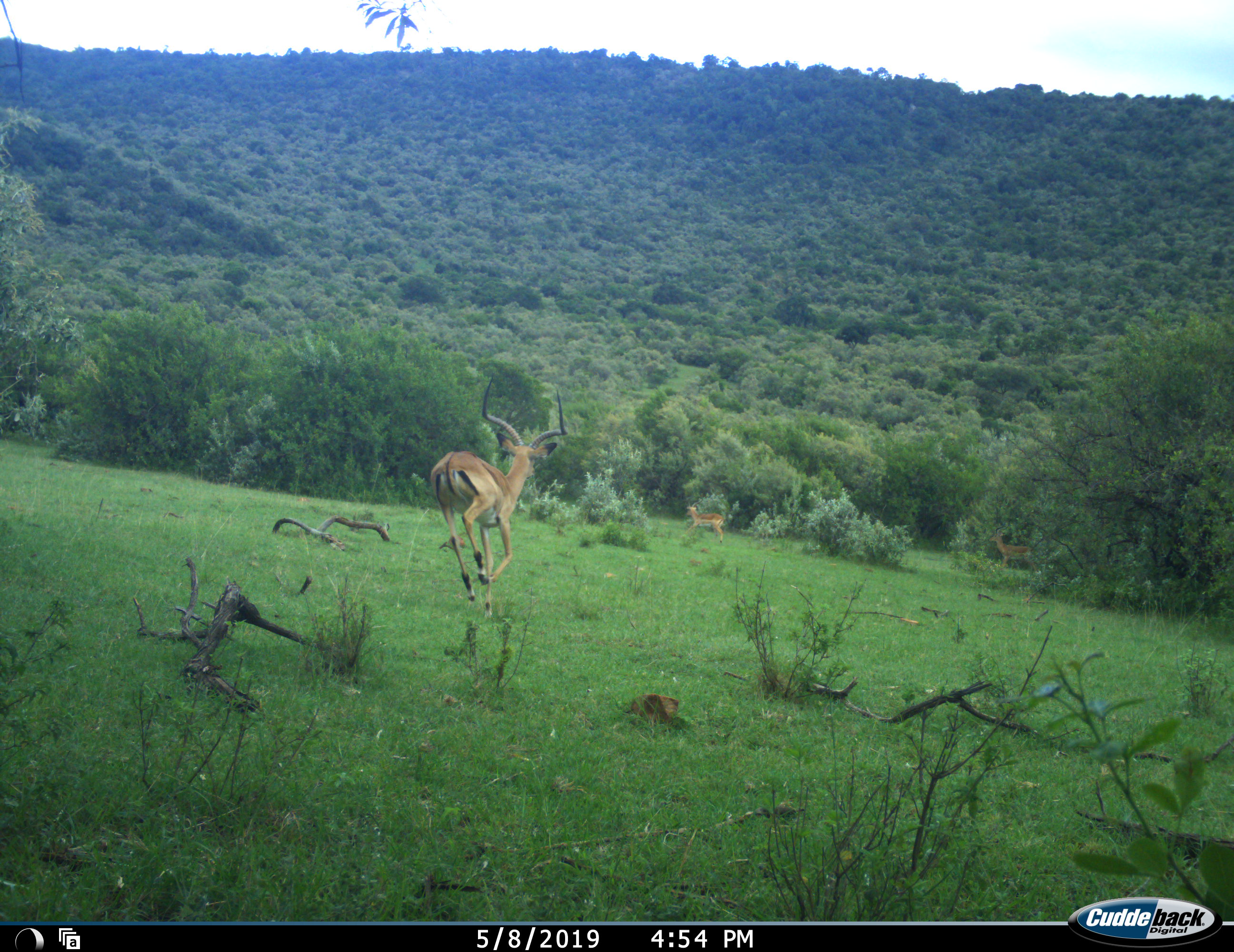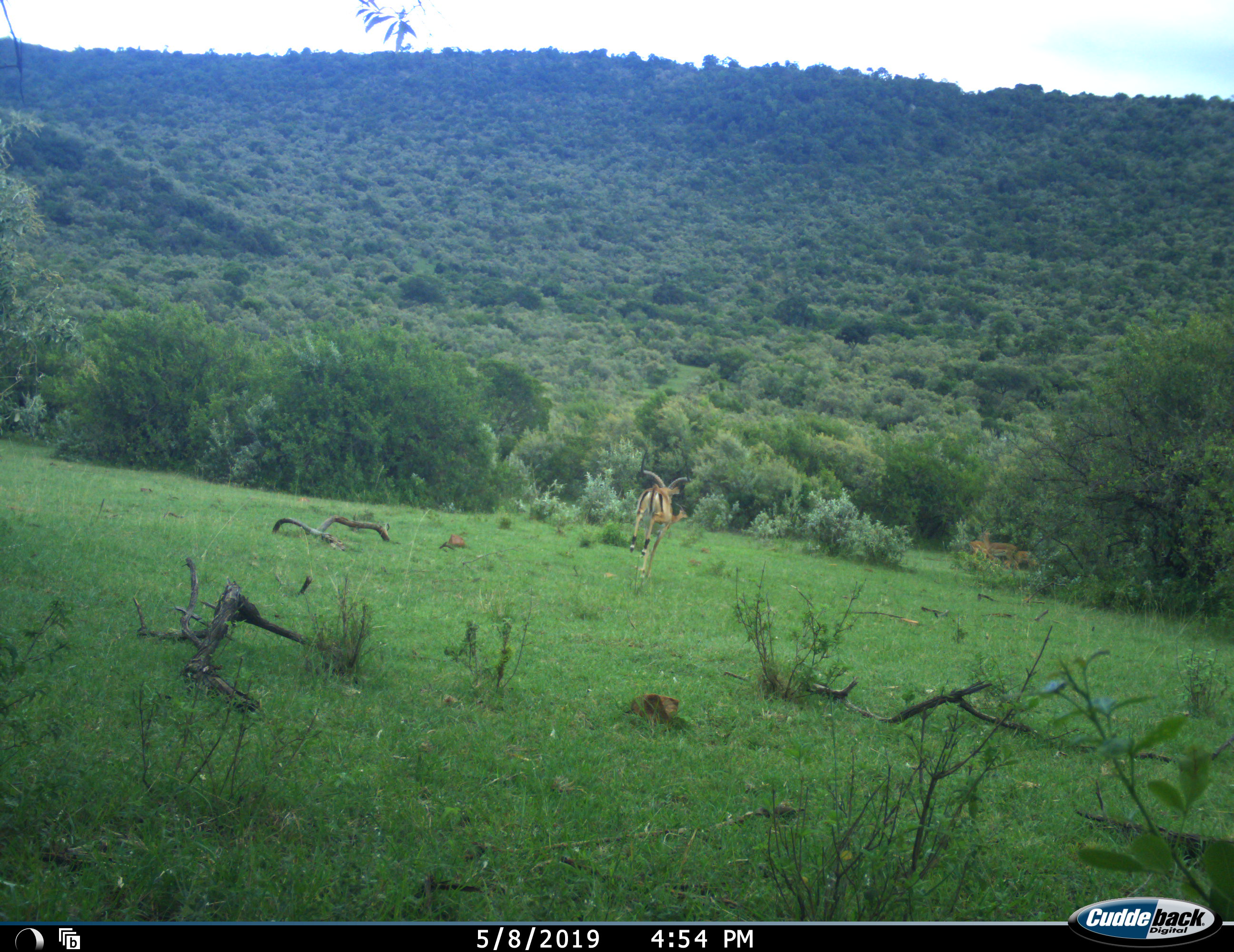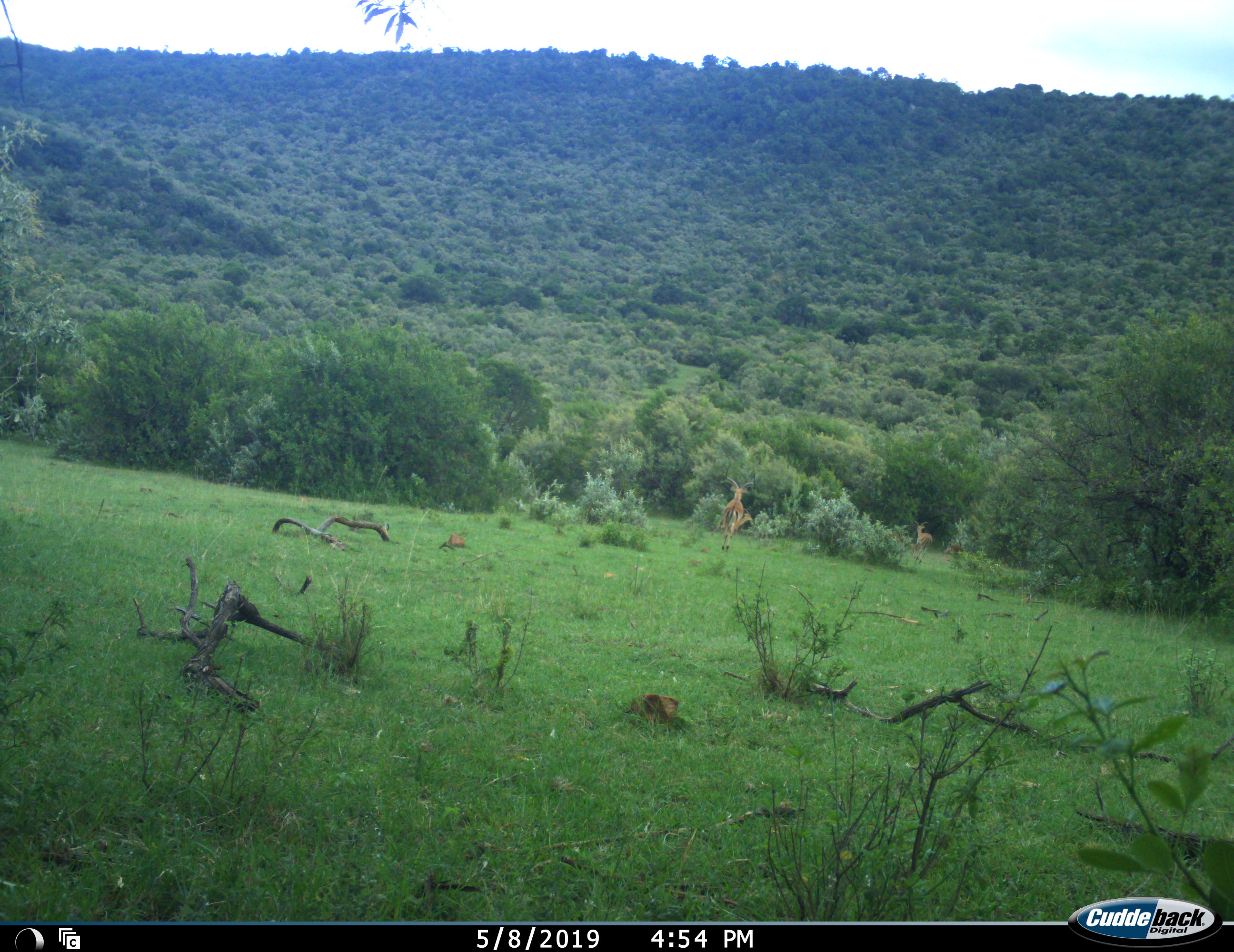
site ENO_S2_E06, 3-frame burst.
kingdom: Animalia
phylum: Chordata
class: Mammalia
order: Artiodactyla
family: Bovidae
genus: Aepyceros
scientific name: Aepyceros melampus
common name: impala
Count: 4.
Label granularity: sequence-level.